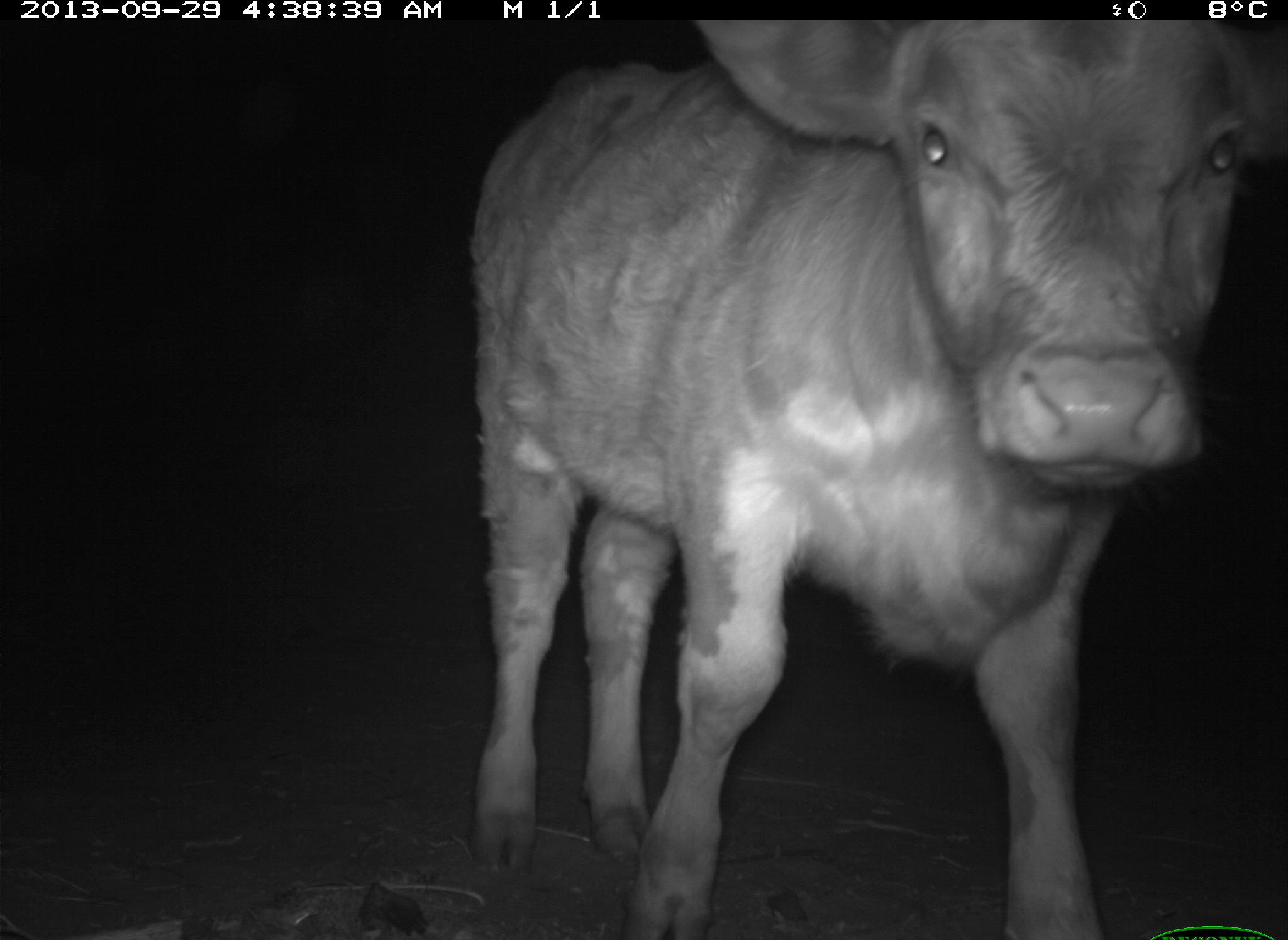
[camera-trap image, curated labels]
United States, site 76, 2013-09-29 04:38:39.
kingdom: Animalia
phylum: Chordata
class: Mammalia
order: Artiodactyla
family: Bovidae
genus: Bos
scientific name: Bos taurus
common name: cow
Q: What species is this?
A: Cow (Bos taurus).